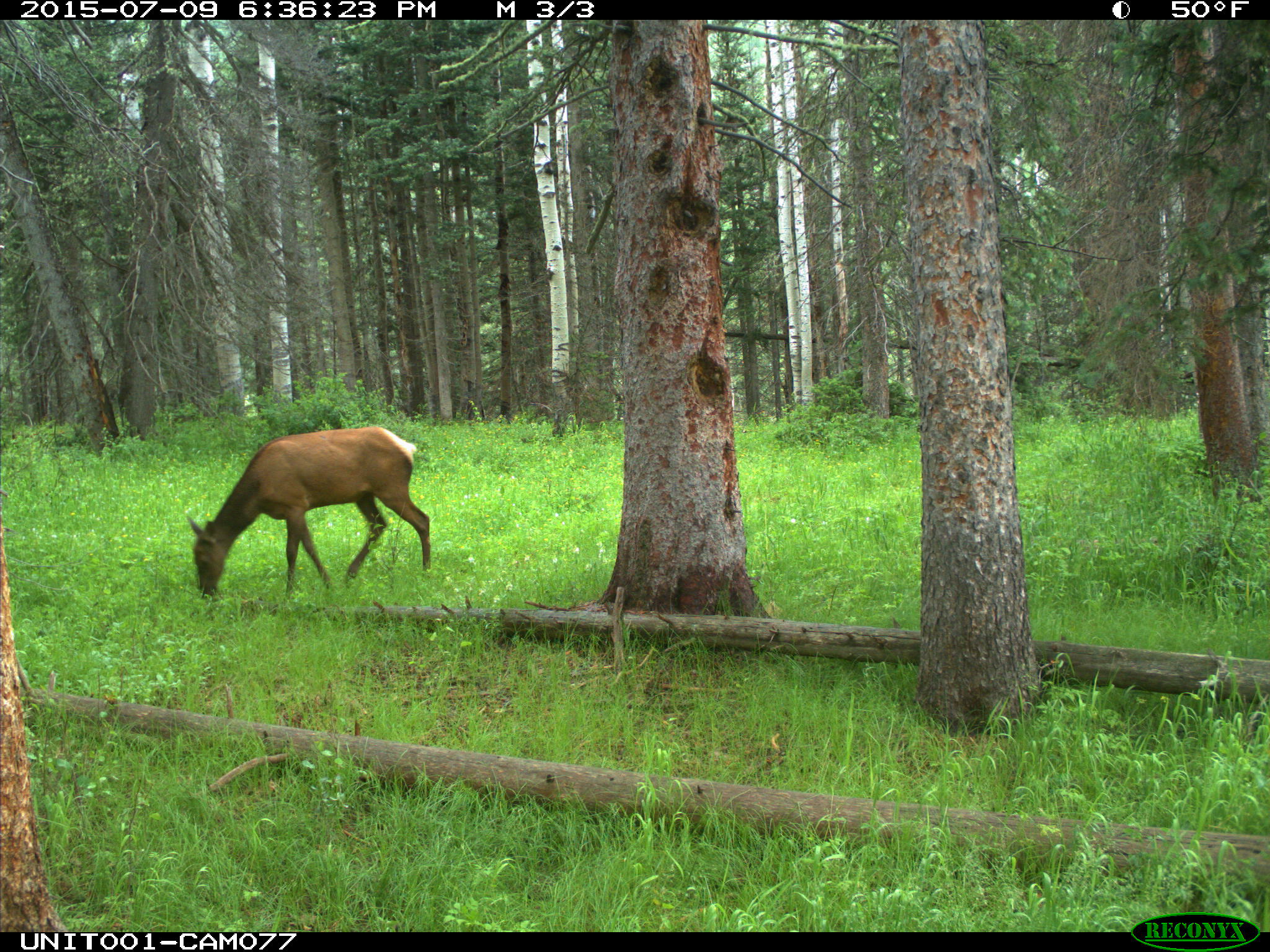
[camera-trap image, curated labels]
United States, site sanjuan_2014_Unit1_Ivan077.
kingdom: Animalia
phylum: Chordata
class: Mammalia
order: Artiodactyla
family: Cervidae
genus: Cervus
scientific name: Cervus elaphus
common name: red deer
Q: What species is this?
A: Cervus elaphus (red deer).